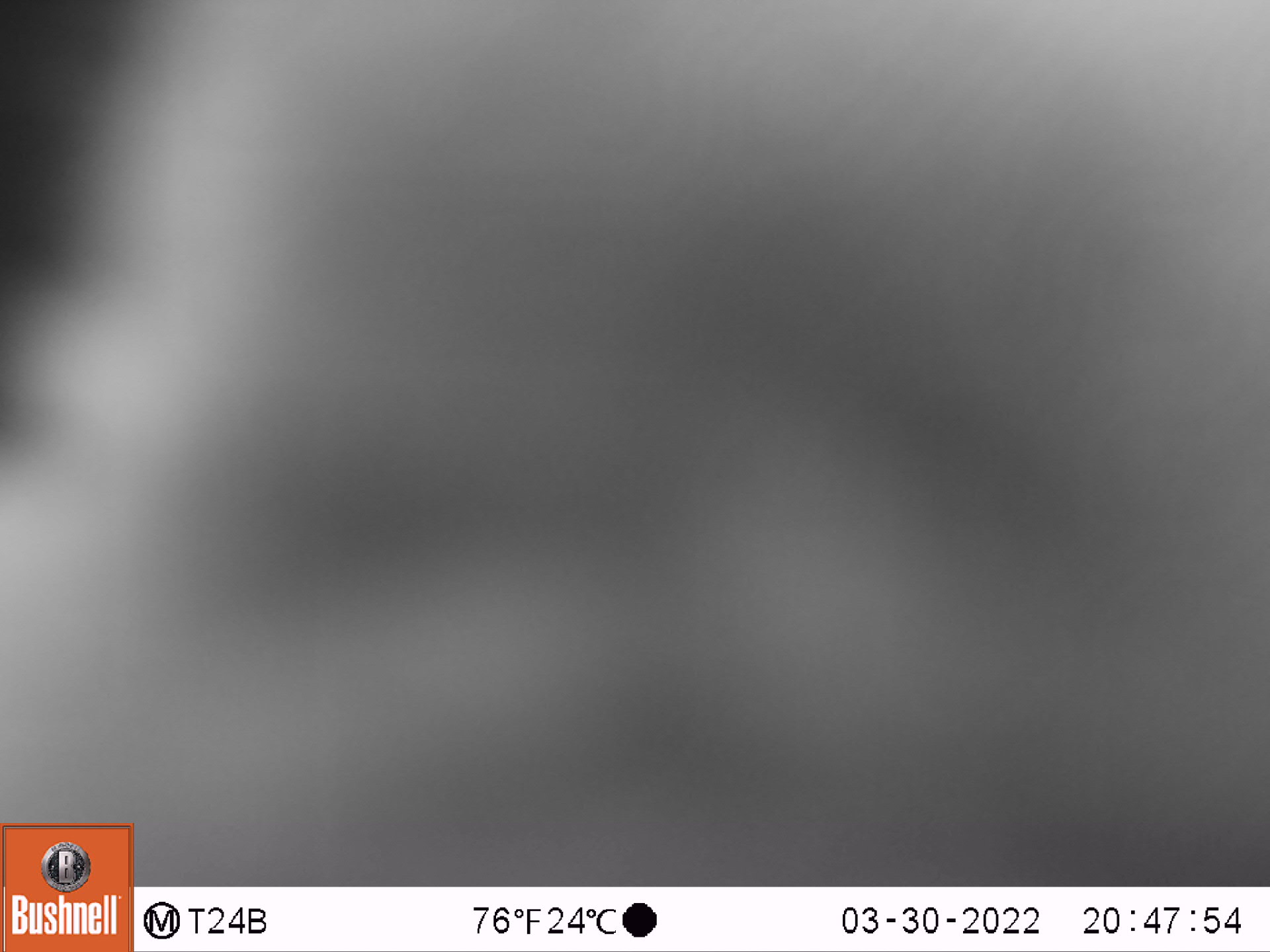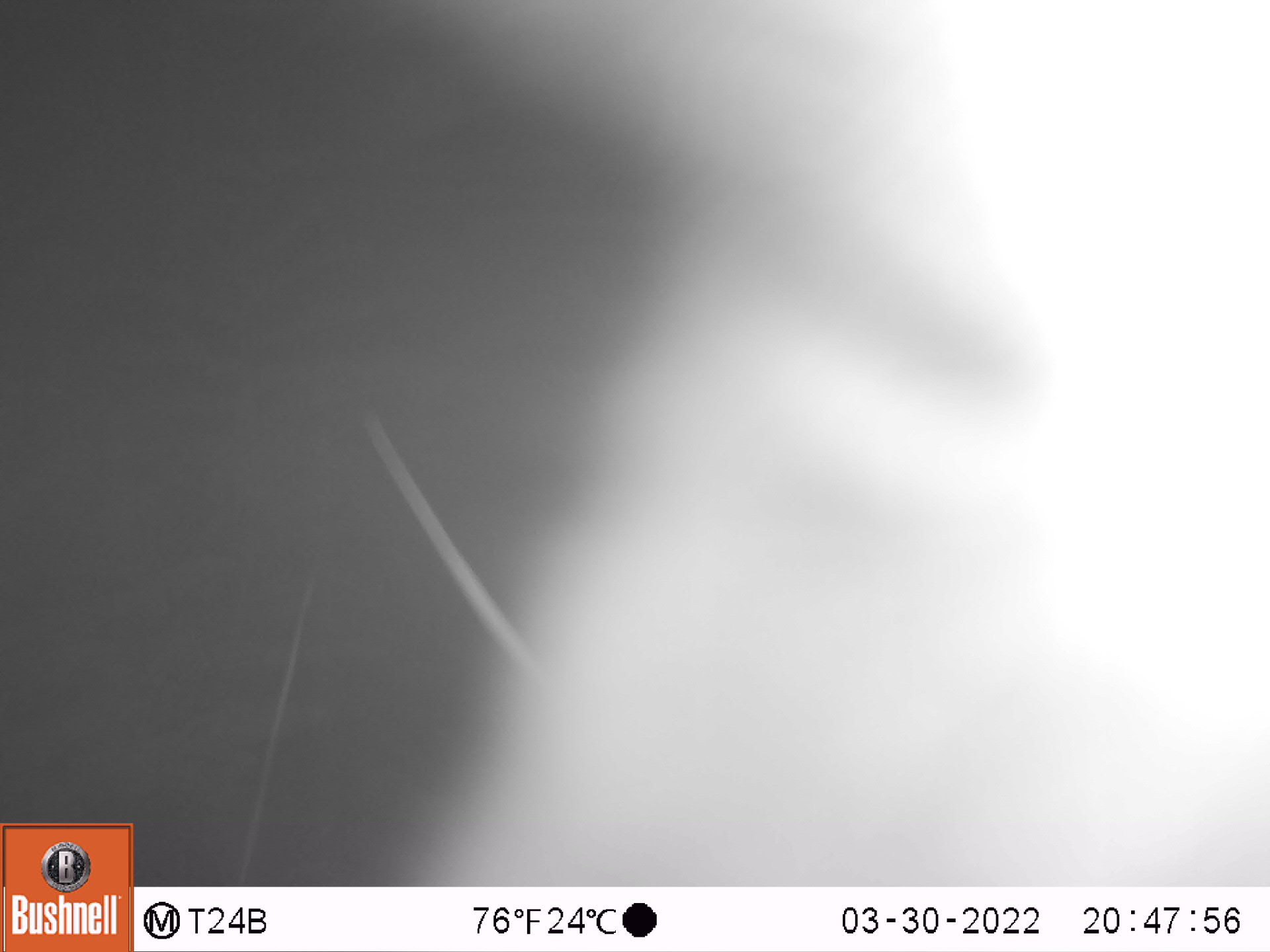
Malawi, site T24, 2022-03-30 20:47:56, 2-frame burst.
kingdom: Animalia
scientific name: Animalia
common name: other animal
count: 1